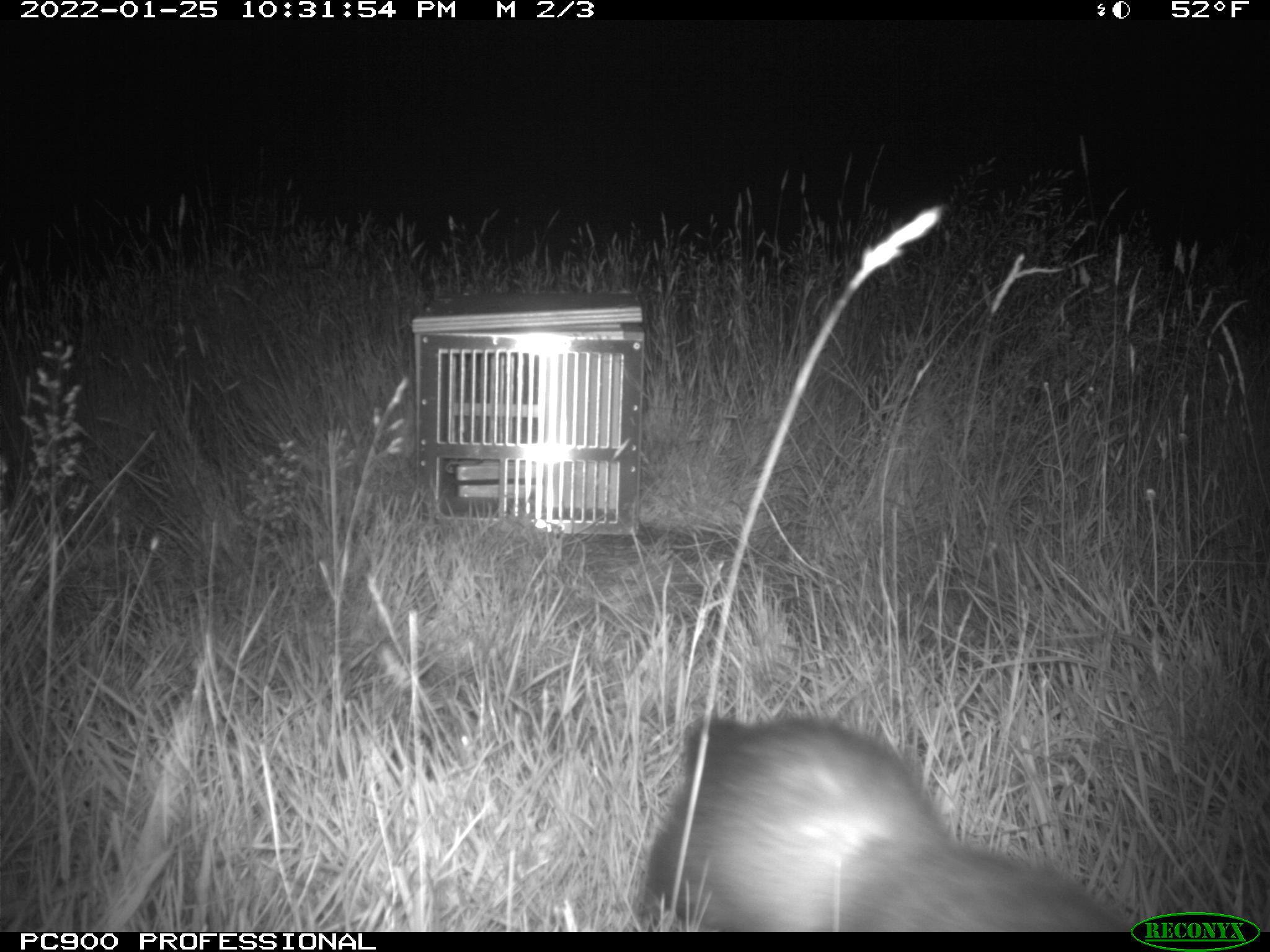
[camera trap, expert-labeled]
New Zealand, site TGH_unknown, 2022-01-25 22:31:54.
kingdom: Animalia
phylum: Chordata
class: Mammalia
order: Carnivora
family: Mustelidae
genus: Mustela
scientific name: Mustela furo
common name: ferret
Ferret (Mustela furo).